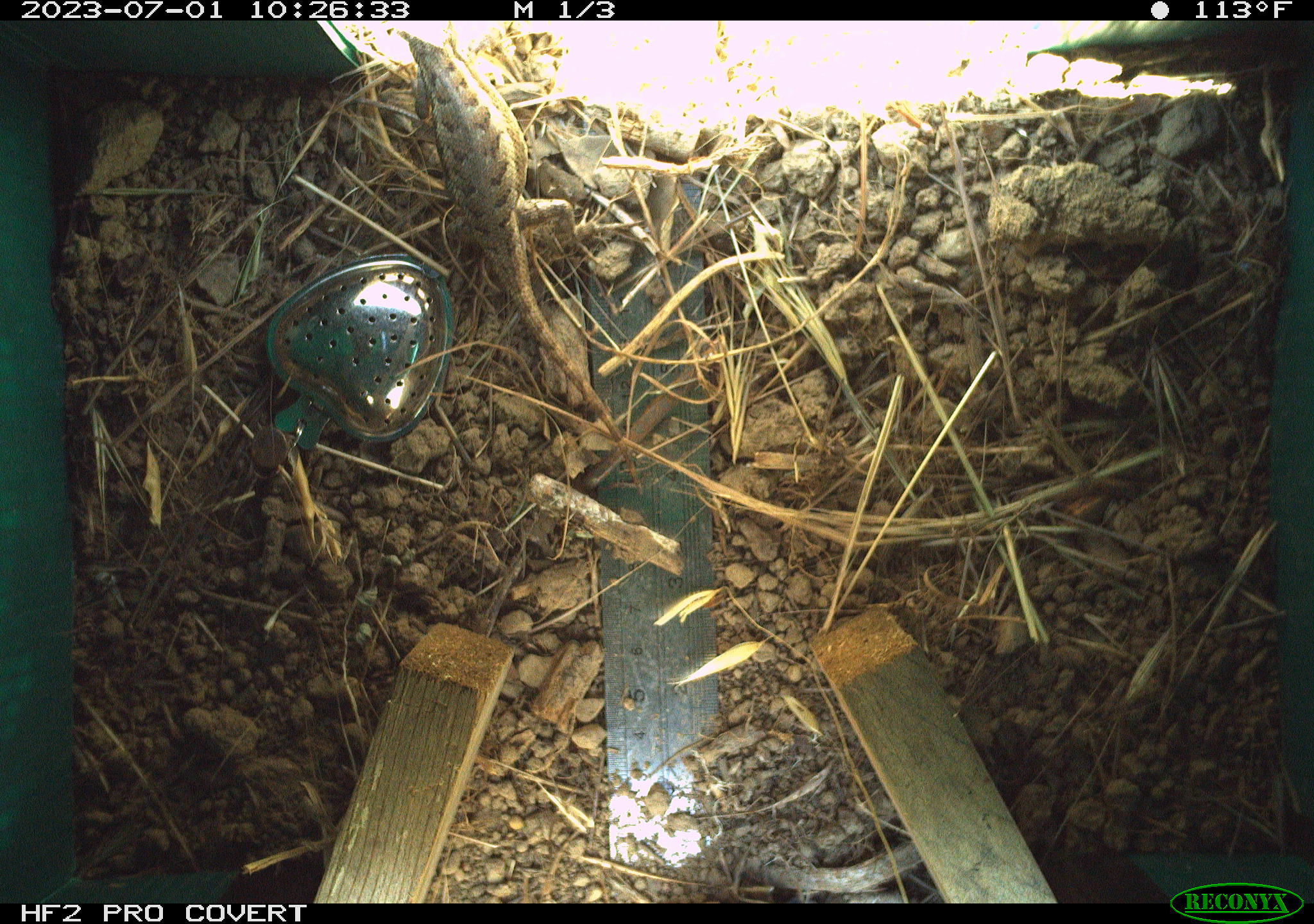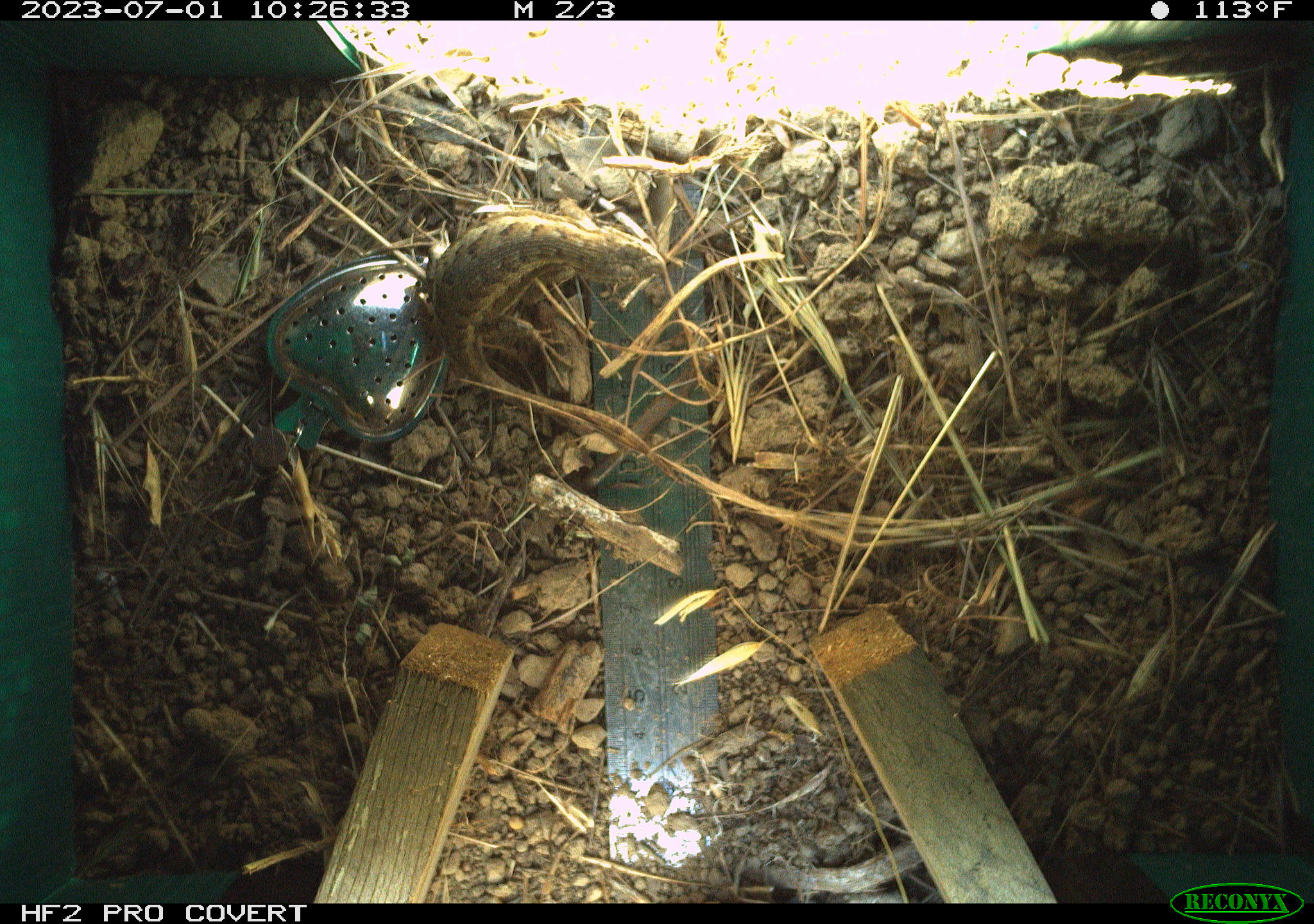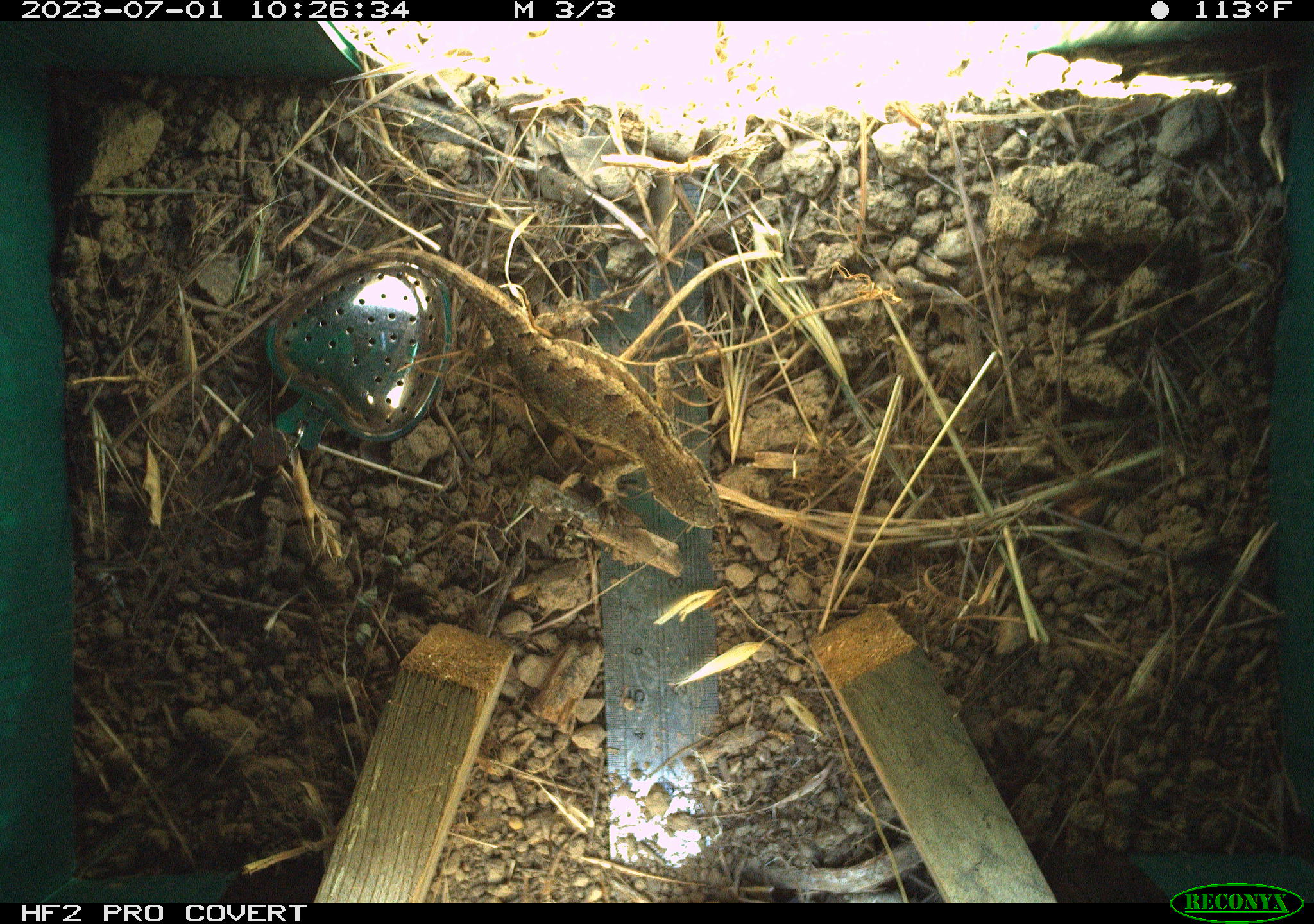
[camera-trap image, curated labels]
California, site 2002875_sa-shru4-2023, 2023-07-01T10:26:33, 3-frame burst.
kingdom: Animalia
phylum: Chordata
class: Reptilia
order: Squamata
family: Phrynosomatidae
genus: Sceloporus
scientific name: Sceloporus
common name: spiny lizards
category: sceloporus species